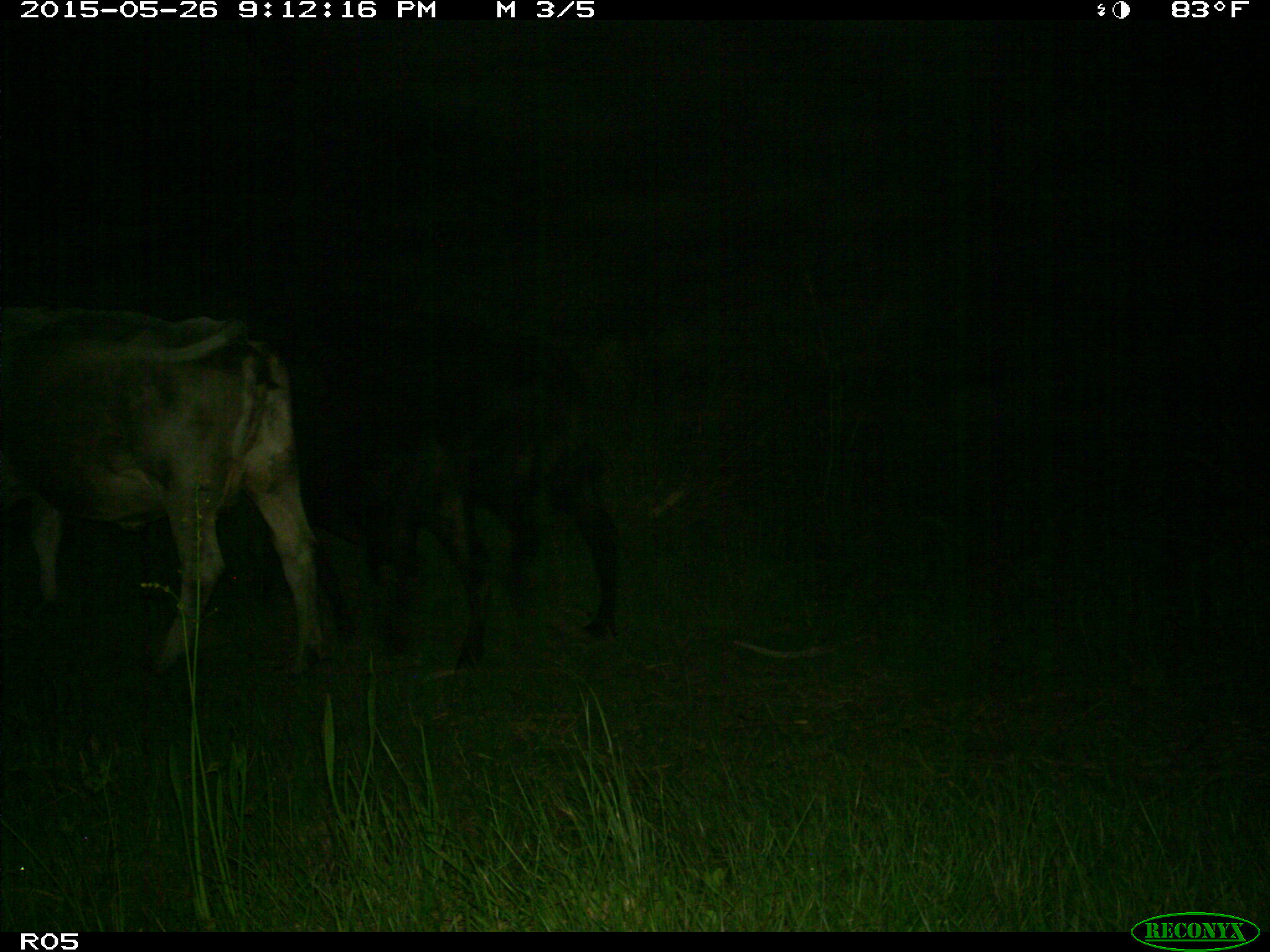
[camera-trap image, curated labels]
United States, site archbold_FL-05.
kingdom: Animalia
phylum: Chordata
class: Mammalia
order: Artiodactyla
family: Bovidae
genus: Bos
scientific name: Bos taurus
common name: domestic cow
Bos taurus (domestic cow).